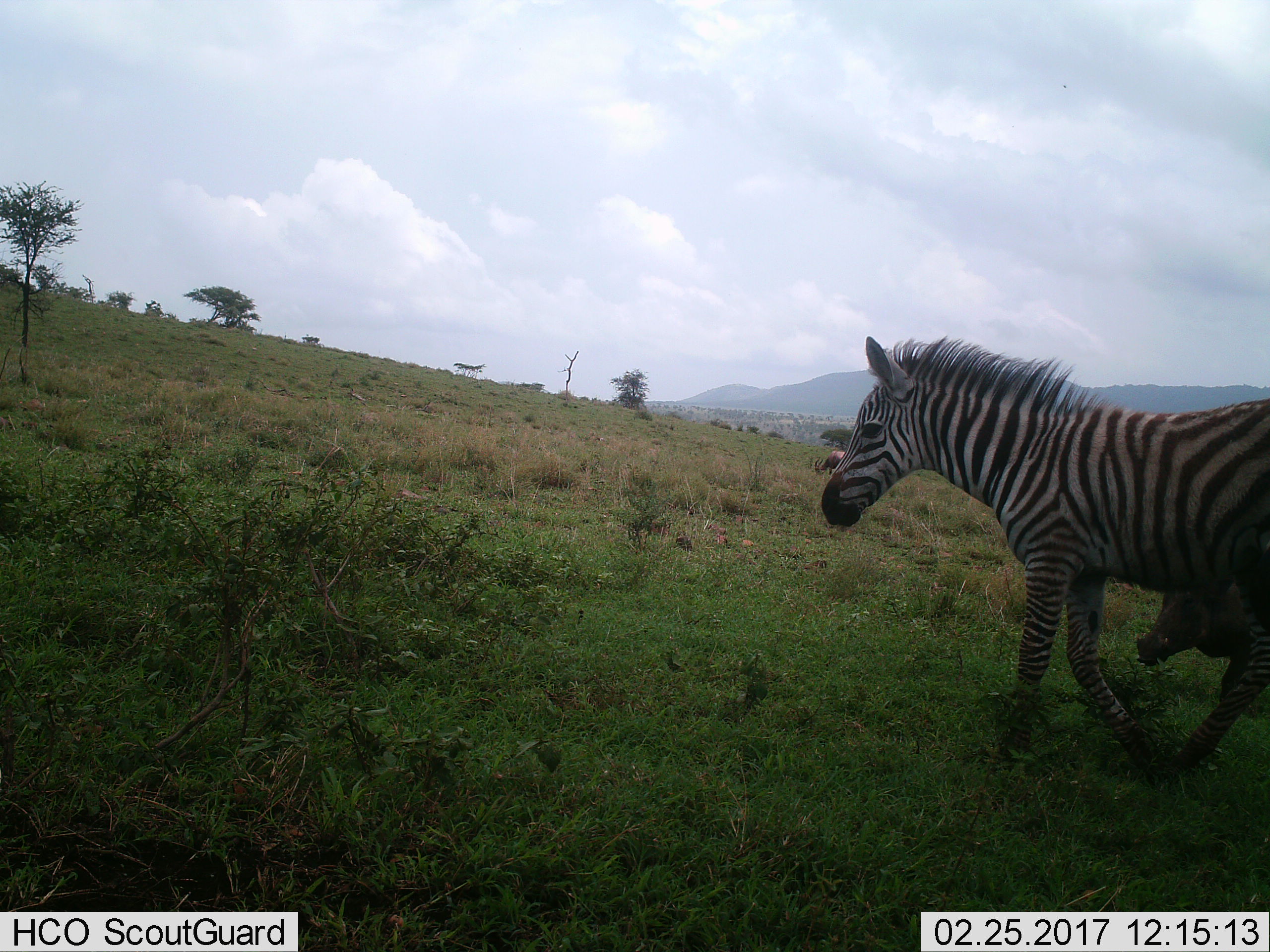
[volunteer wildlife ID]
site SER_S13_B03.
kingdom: Animalia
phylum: Chordata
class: Mammalia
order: Perissodactyla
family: Equidae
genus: Equus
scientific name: Equus quagga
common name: plains zebra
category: zebraplains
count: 1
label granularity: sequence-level